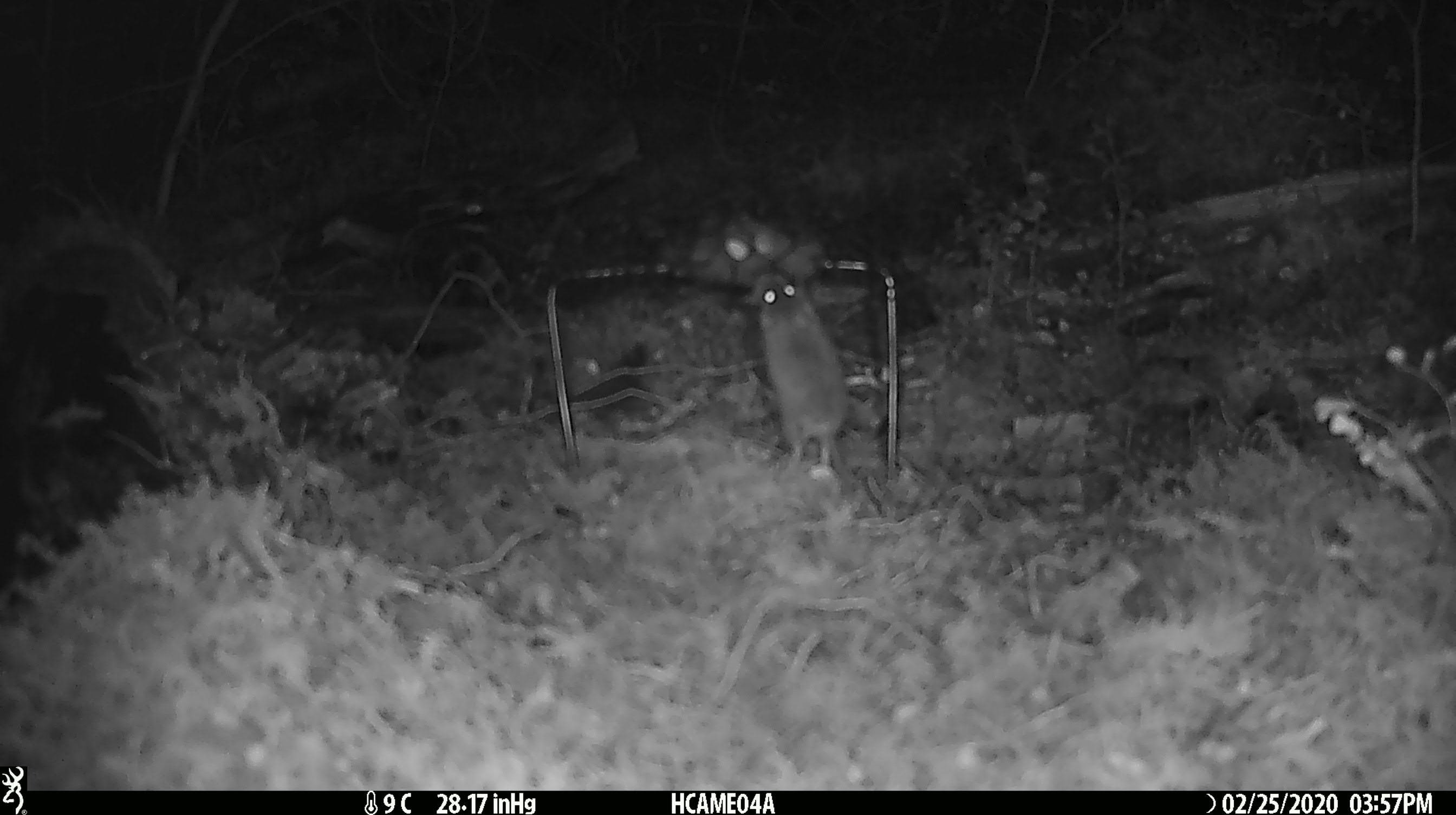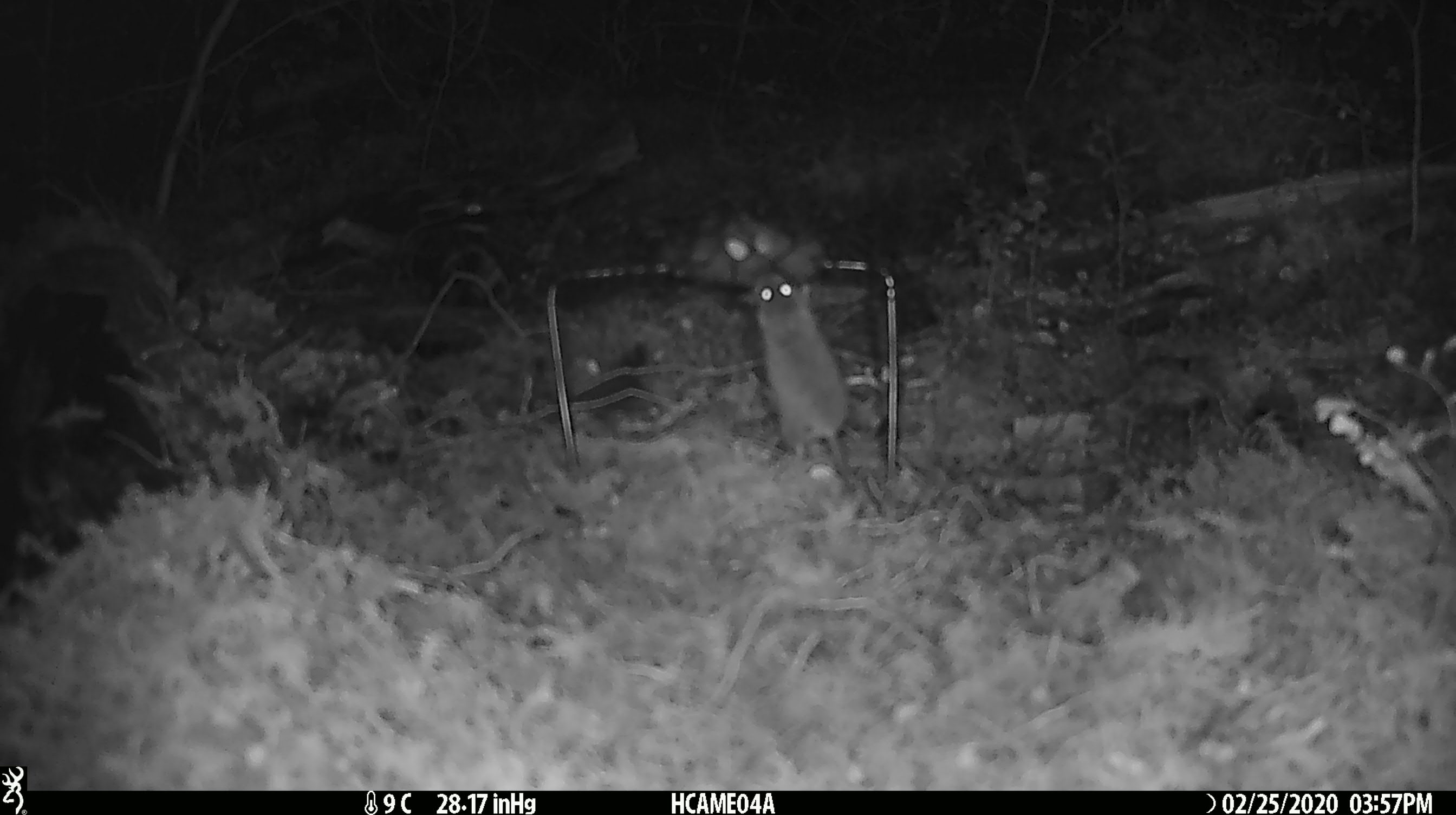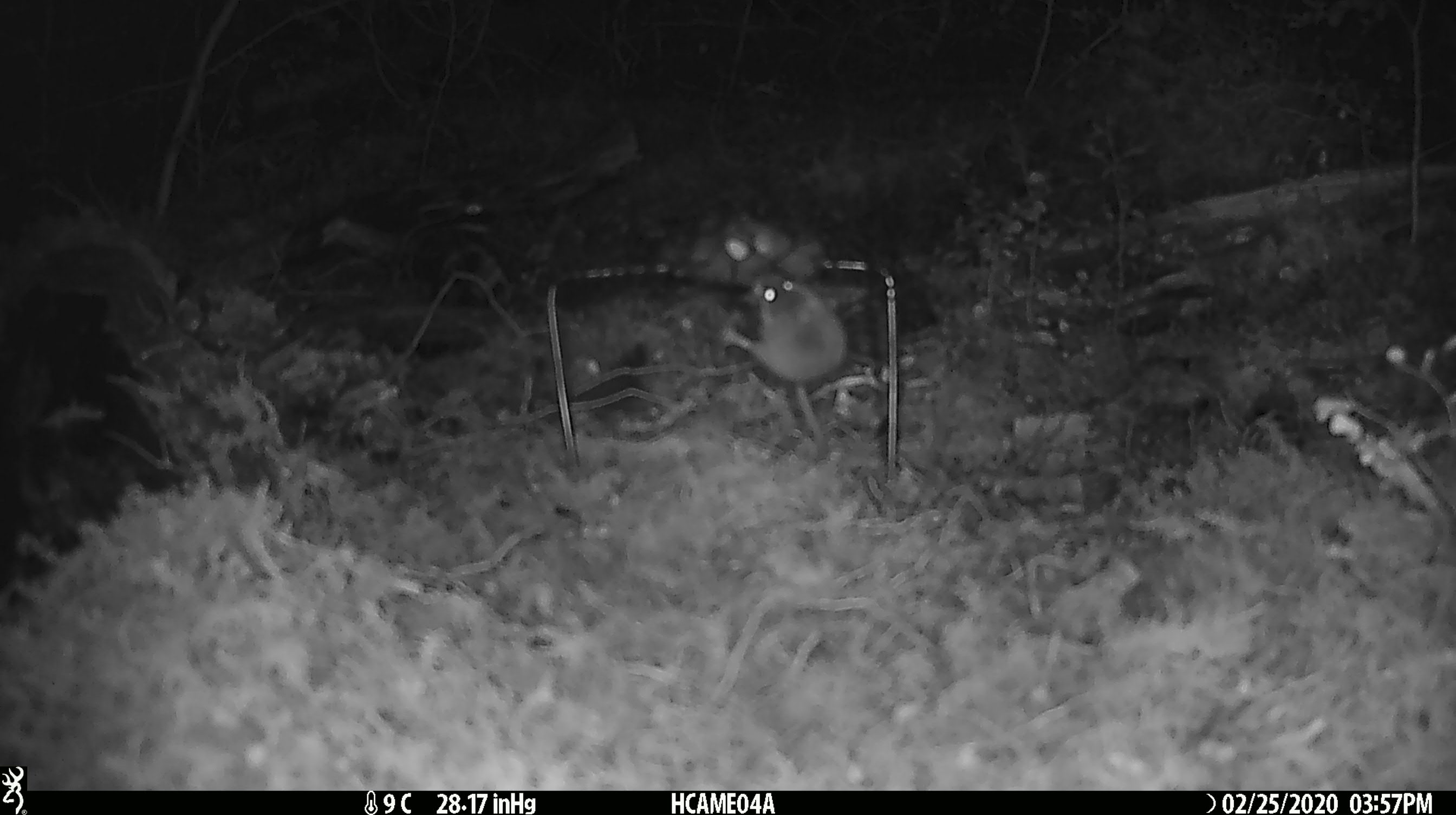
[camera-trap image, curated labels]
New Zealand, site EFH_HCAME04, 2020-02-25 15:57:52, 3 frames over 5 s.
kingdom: Animalia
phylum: Chordata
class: Mammalia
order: Rodentia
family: Muridae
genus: Mus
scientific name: Mus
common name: mouse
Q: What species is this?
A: Mouse (Mus).